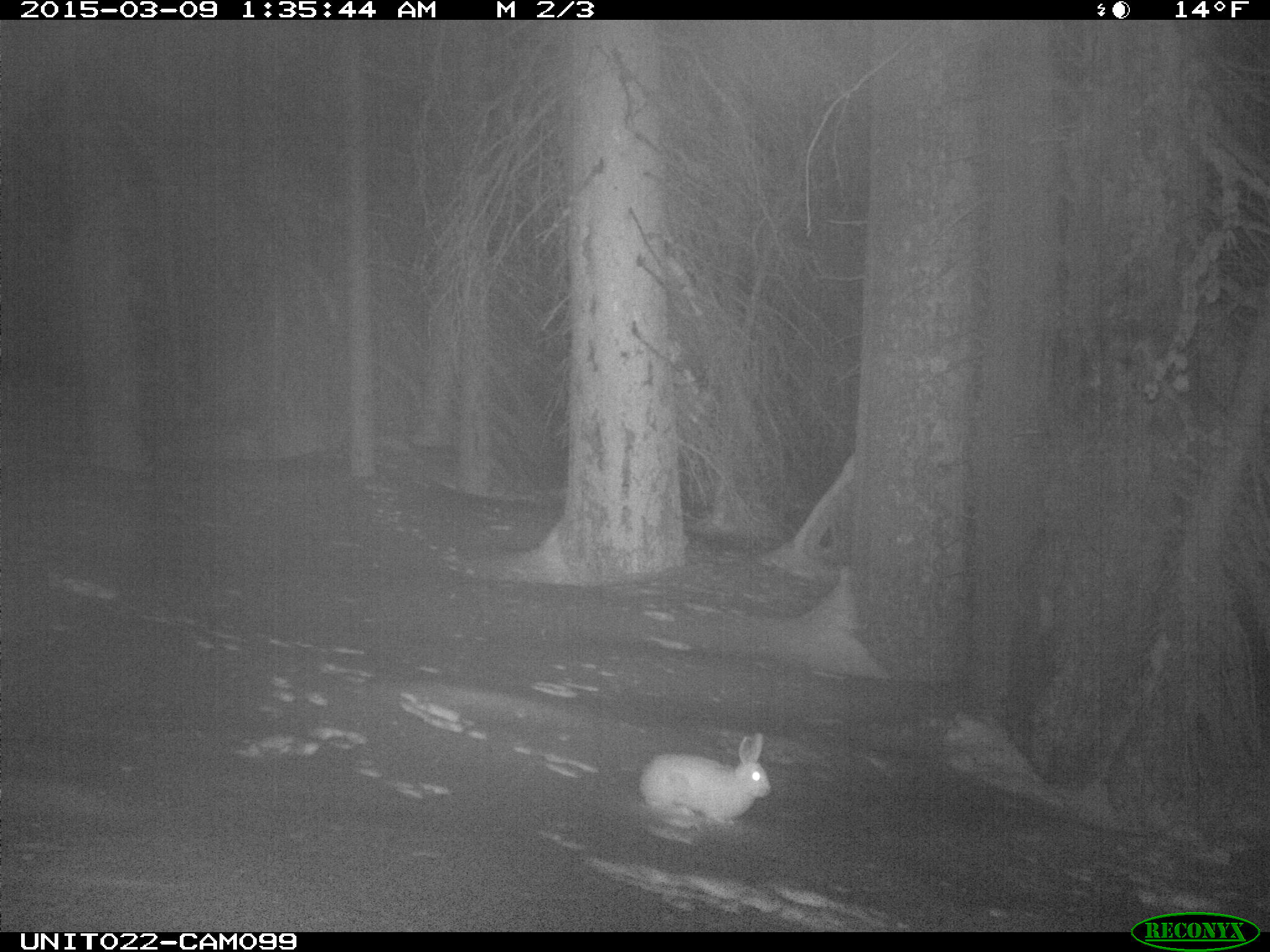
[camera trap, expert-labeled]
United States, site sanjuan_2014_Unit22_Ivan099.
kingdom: Animalia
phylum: Chordata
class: Mammalia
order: Lagomorpha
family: Leporidae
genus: Lepus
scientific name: Lepus americanus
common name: snowshoe hare